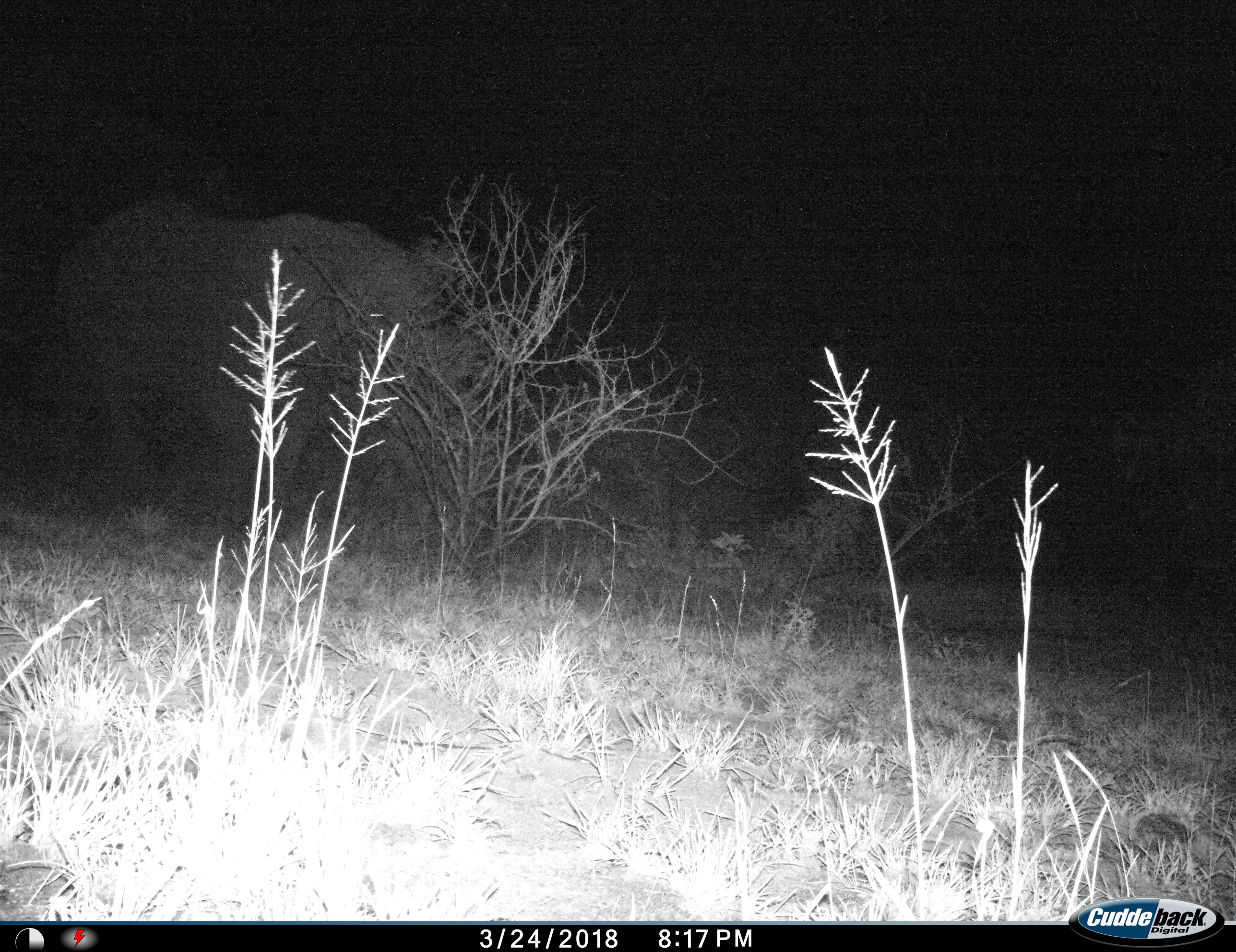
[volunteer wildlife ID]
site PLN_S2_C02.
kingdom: Animalia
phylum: Chordata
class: Mammalia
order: Proboscidea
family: Elephantidae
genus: Loxodonta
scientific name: Loxodonta africana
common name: african bush elephant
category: elephant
Elephant (african bush elephant) (Loxodonta africana), count 1. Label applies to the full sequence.